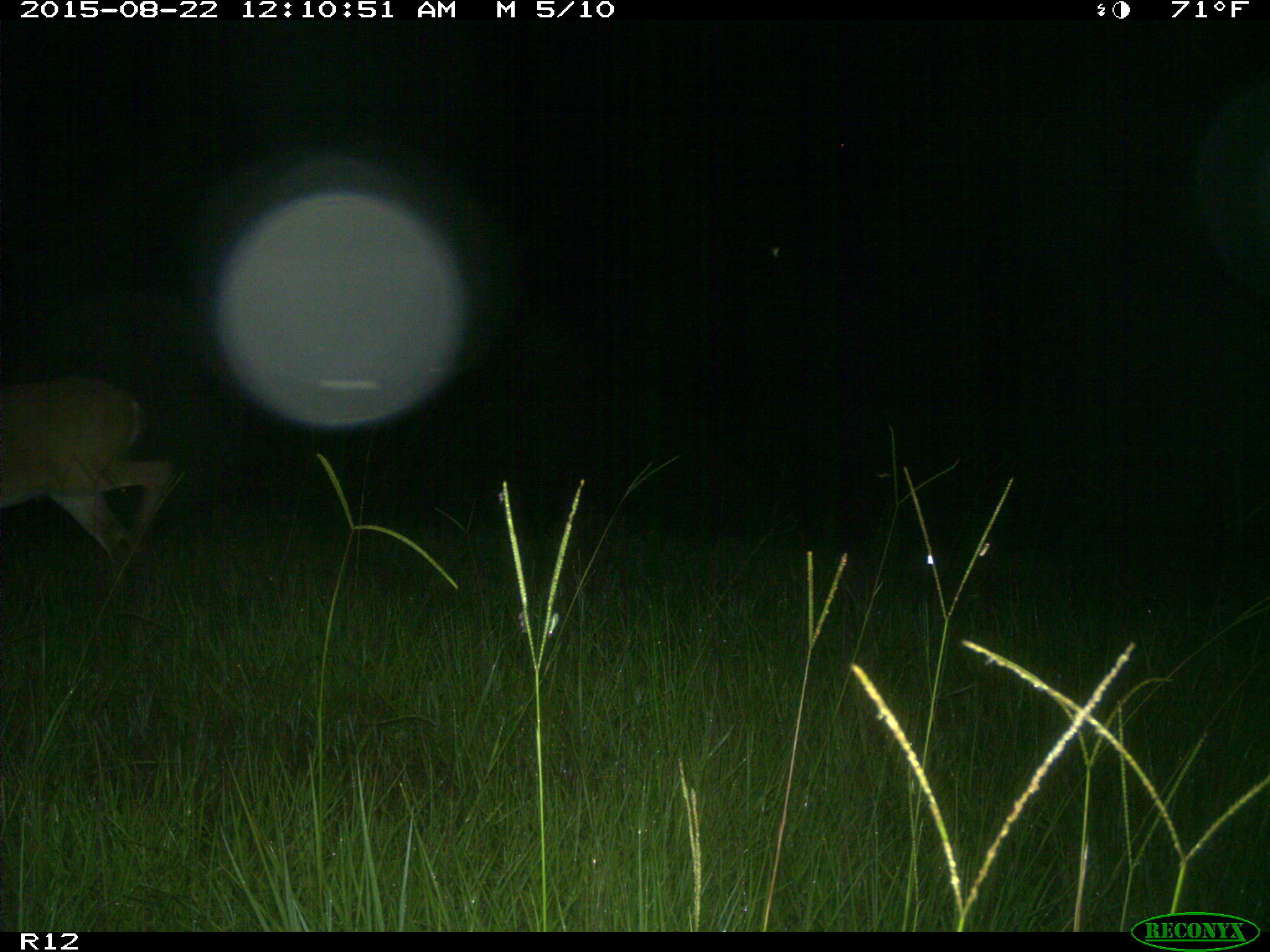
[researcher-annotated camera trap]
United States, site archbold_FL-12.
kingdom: Animalia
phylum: Chordata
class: Mammalia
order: Artiodactyla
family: Cervidae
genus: Odocoileus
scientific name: Odocoileus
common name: deer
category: unidentified deer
Unidentified deer (deer) (Odocoileus).